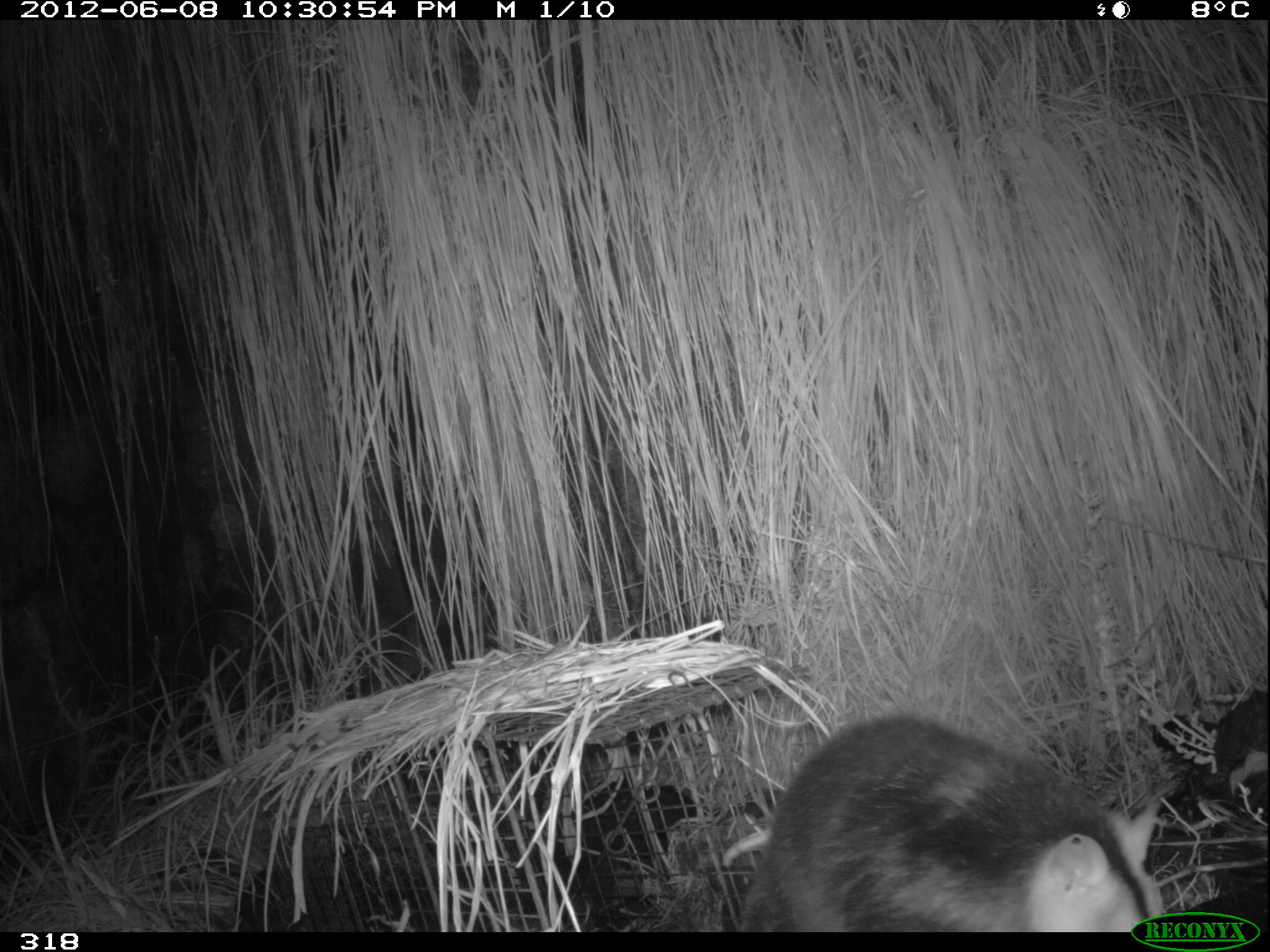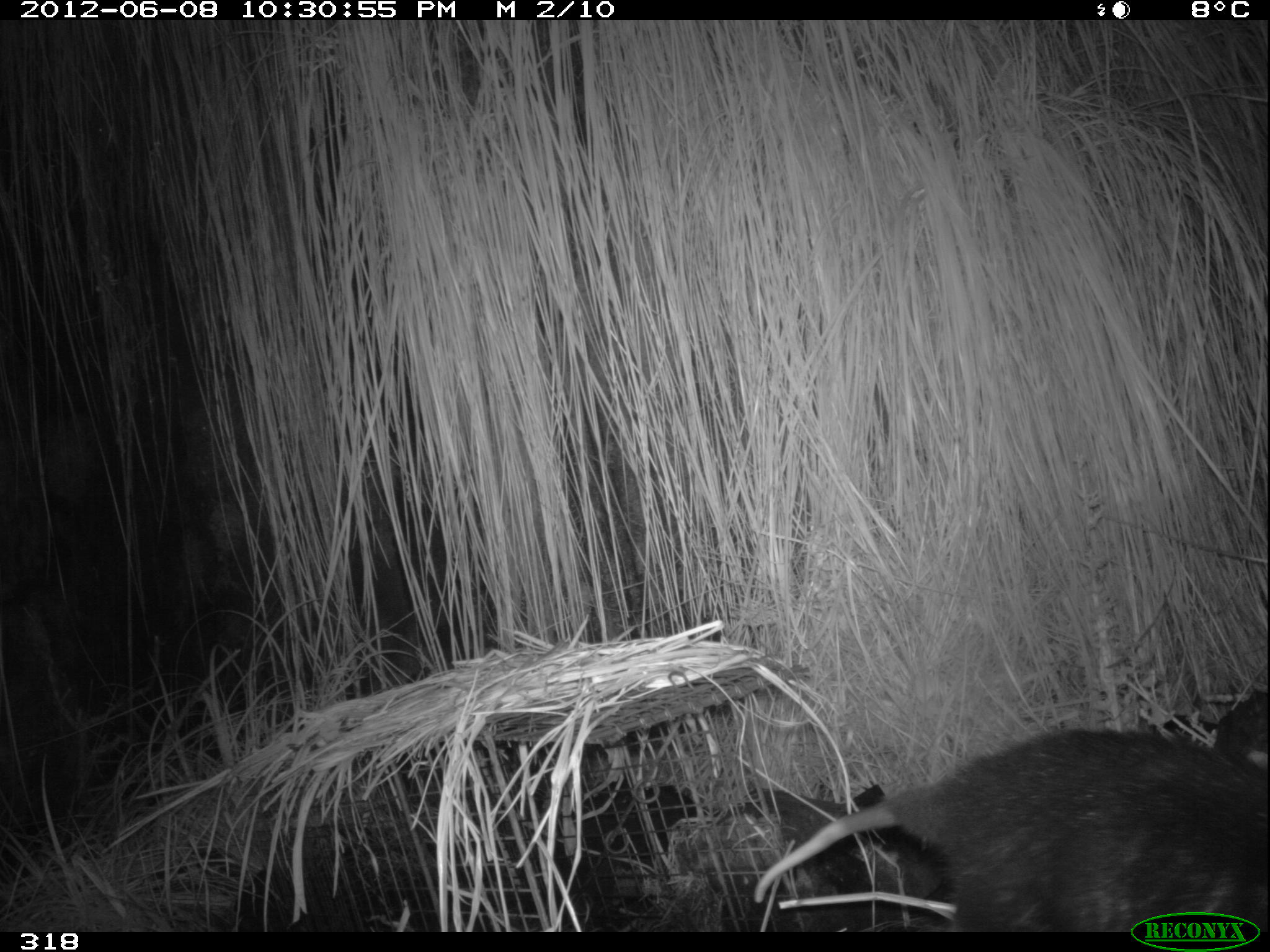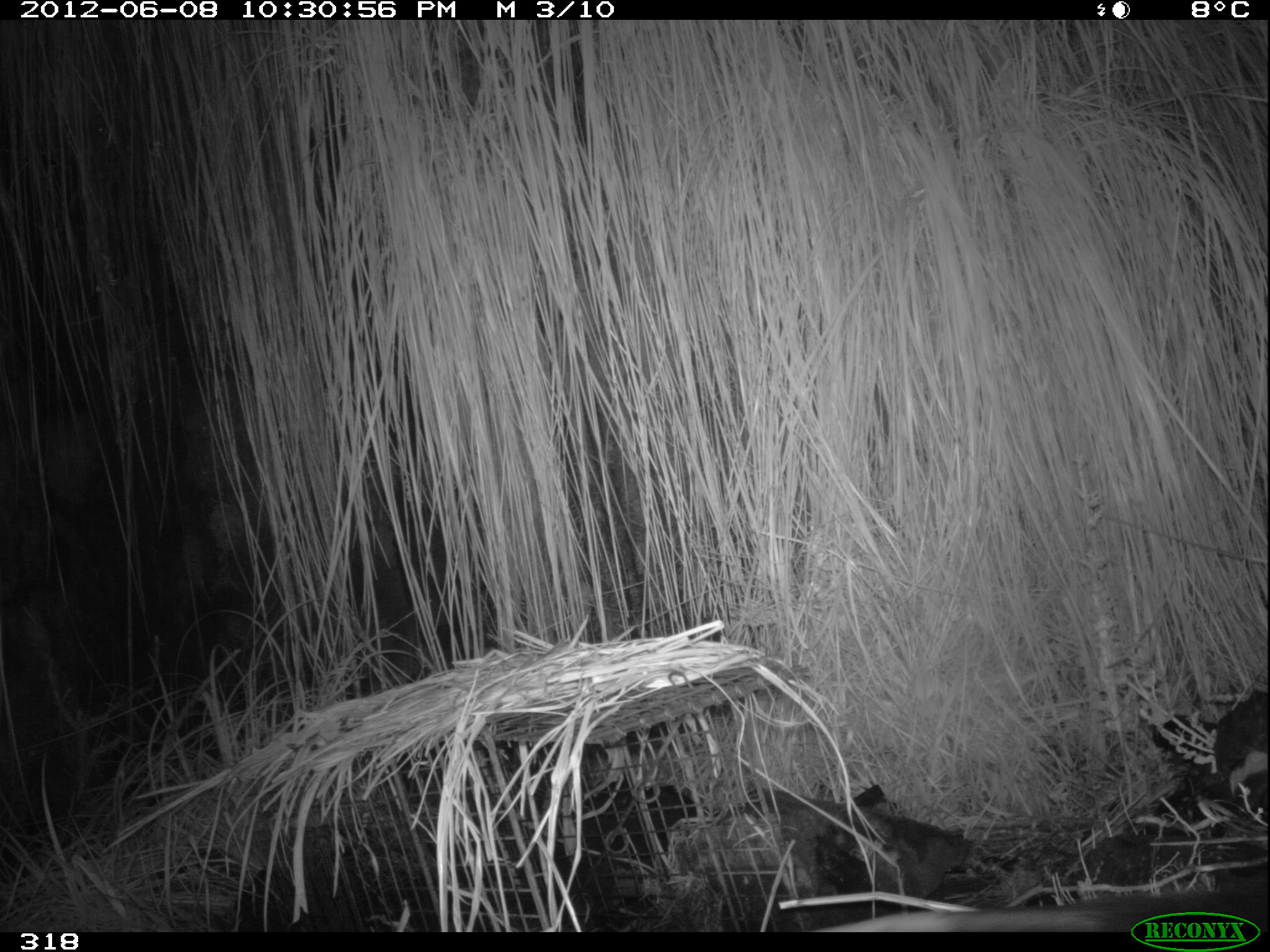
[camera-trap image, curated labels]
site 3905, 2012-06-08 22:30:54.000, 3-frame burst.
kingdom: Animalia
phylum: Chordata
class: Mammalia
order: Didelphimorphia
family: Didelphidae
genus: Didelphis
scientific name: Didelphis pernigra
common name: andean white-eared opossum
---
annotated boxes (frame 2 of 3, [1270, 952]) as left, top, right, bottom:
didelphis pernigra: 751, 725, 1270, 932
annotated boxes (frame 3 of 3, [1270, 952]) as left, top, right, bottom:
didelphis pernigra: 812, 878, 1267, 932